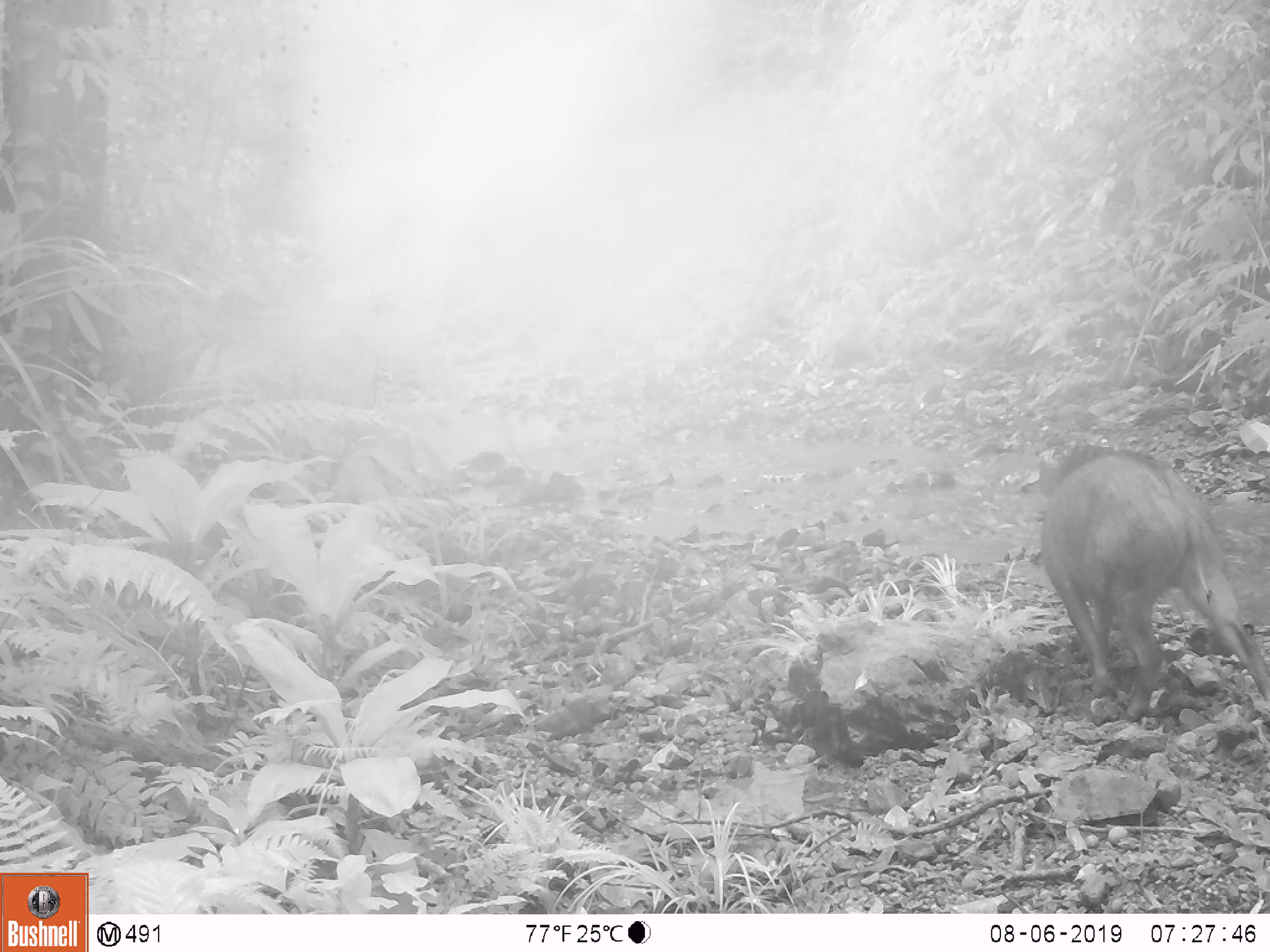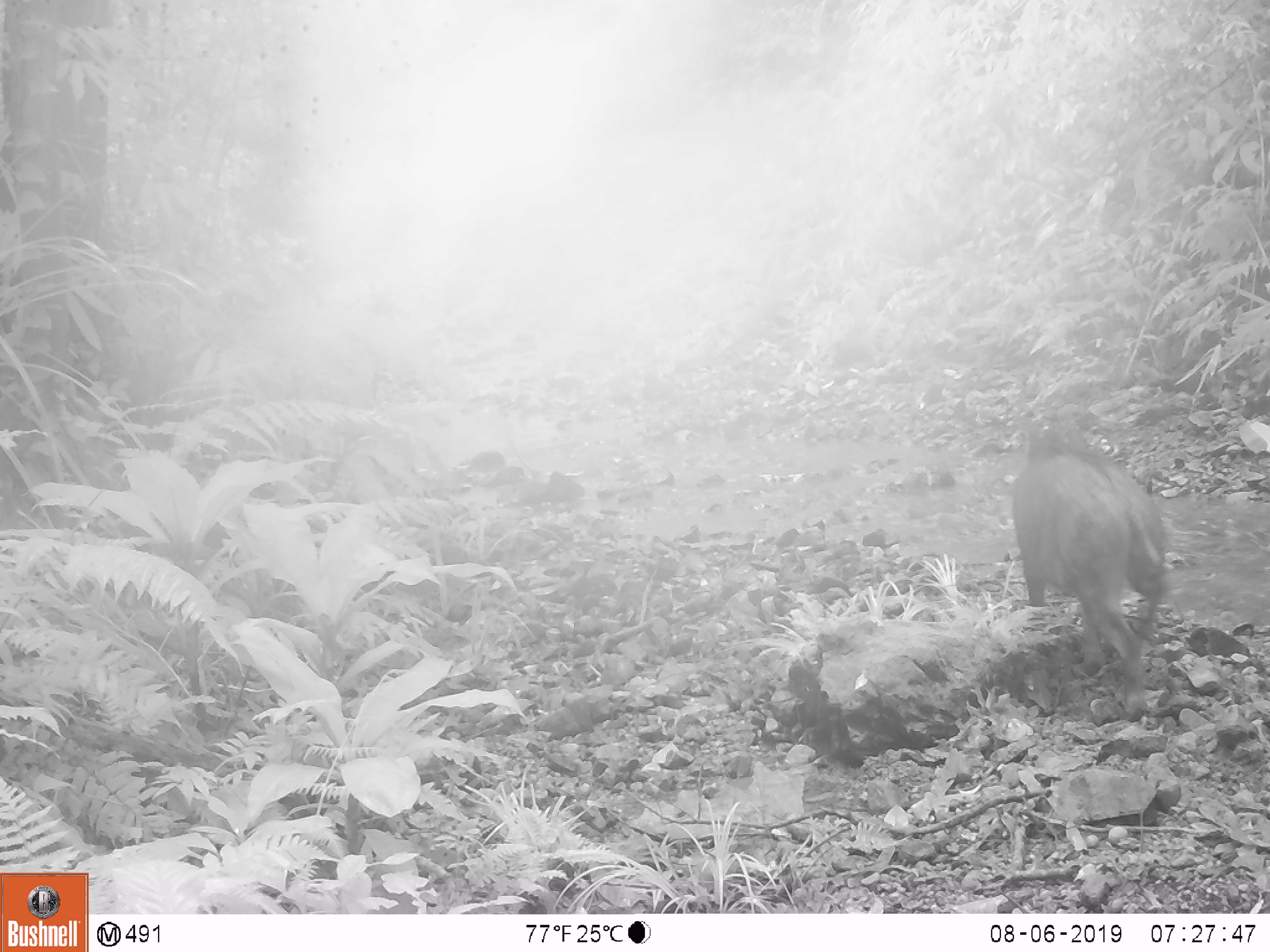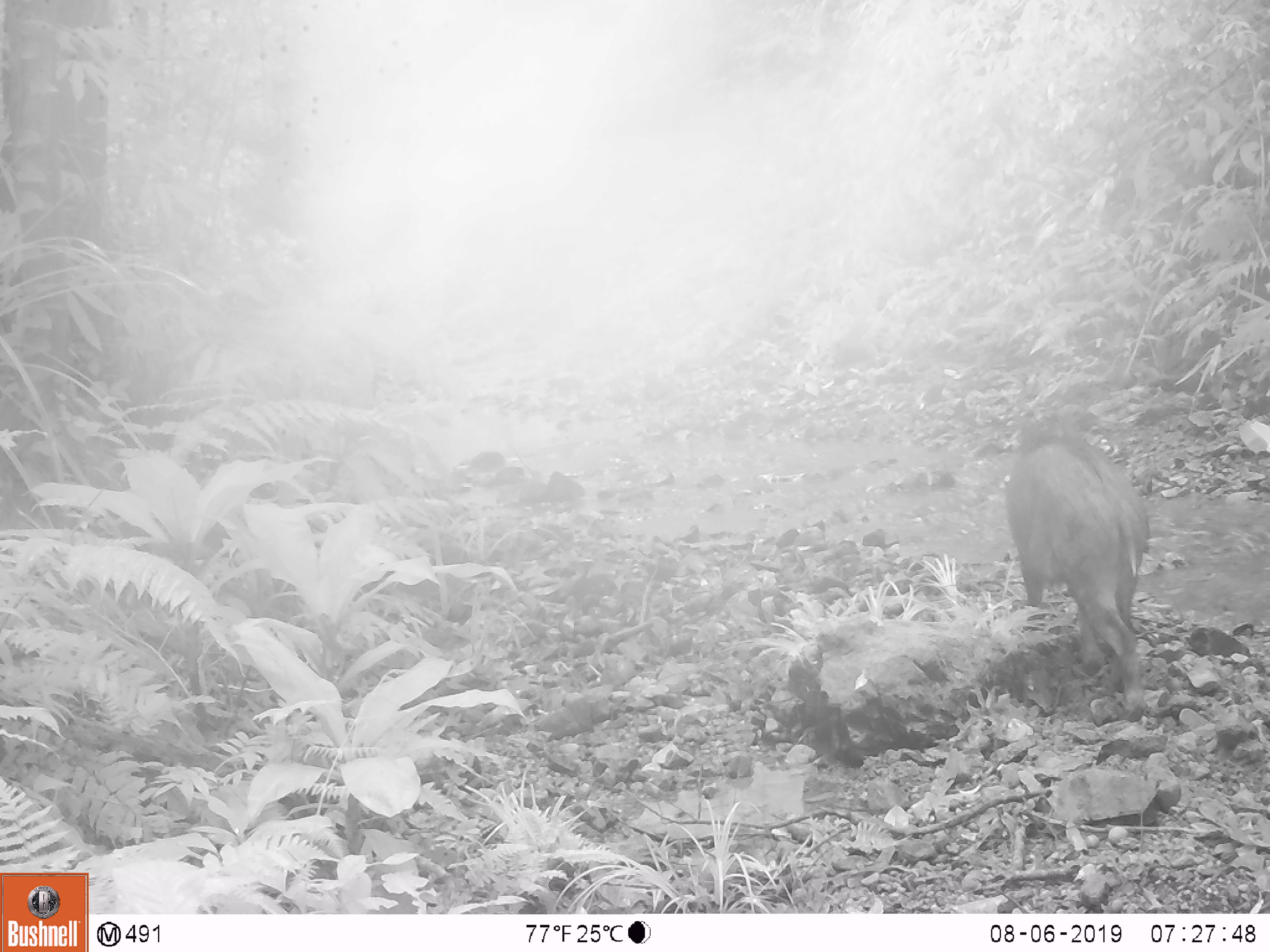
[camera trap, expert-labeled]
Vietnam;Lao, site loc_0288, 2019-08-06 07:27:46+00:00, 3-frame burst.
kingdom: Animalia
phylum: Chordata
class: Mammalia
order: Artiodactyla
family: Suidae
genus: Sus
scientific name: Sus scrofa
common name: eurasian wild pig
Eurasian wild pig (Sus scrofa). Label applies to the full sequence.